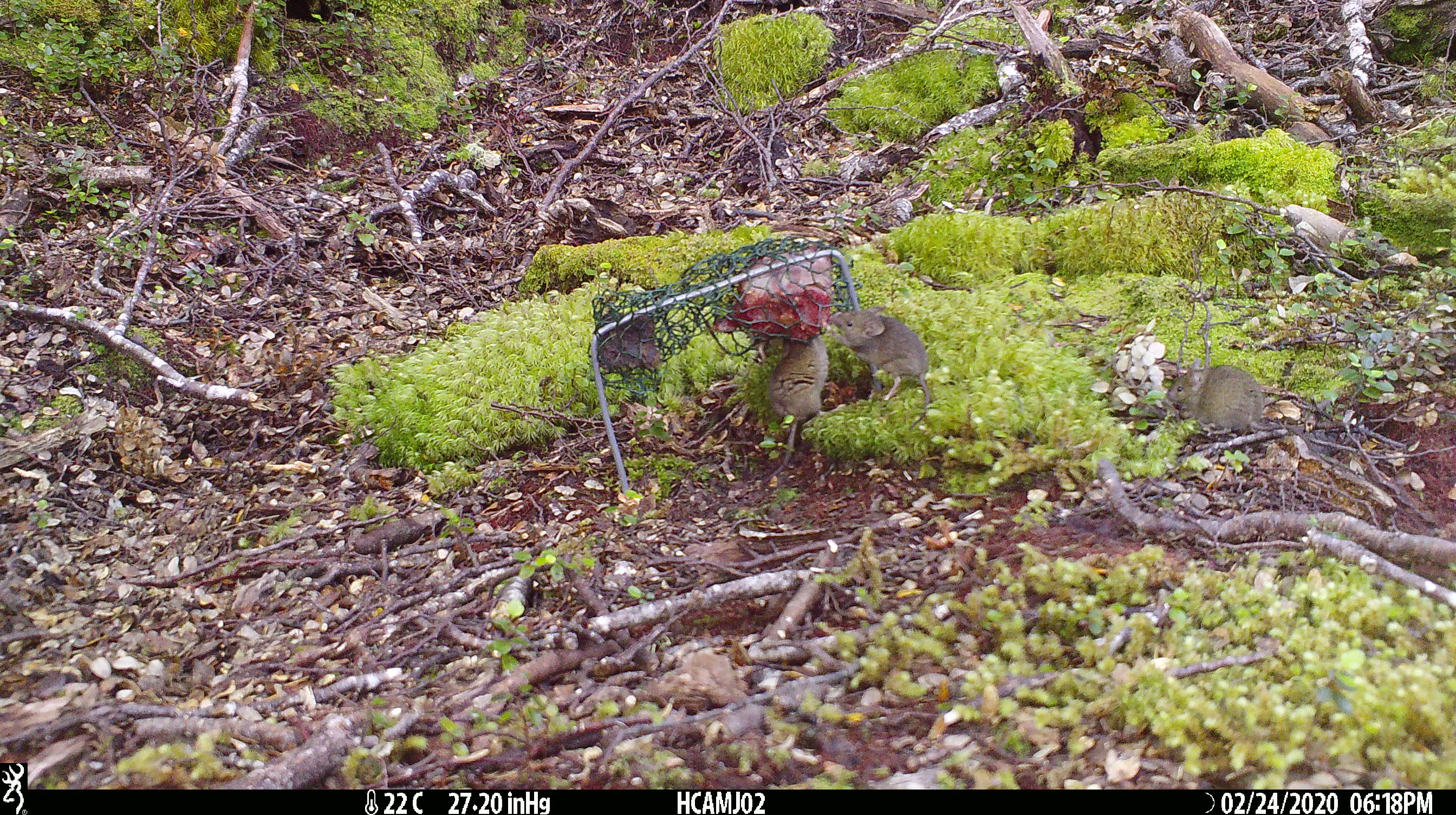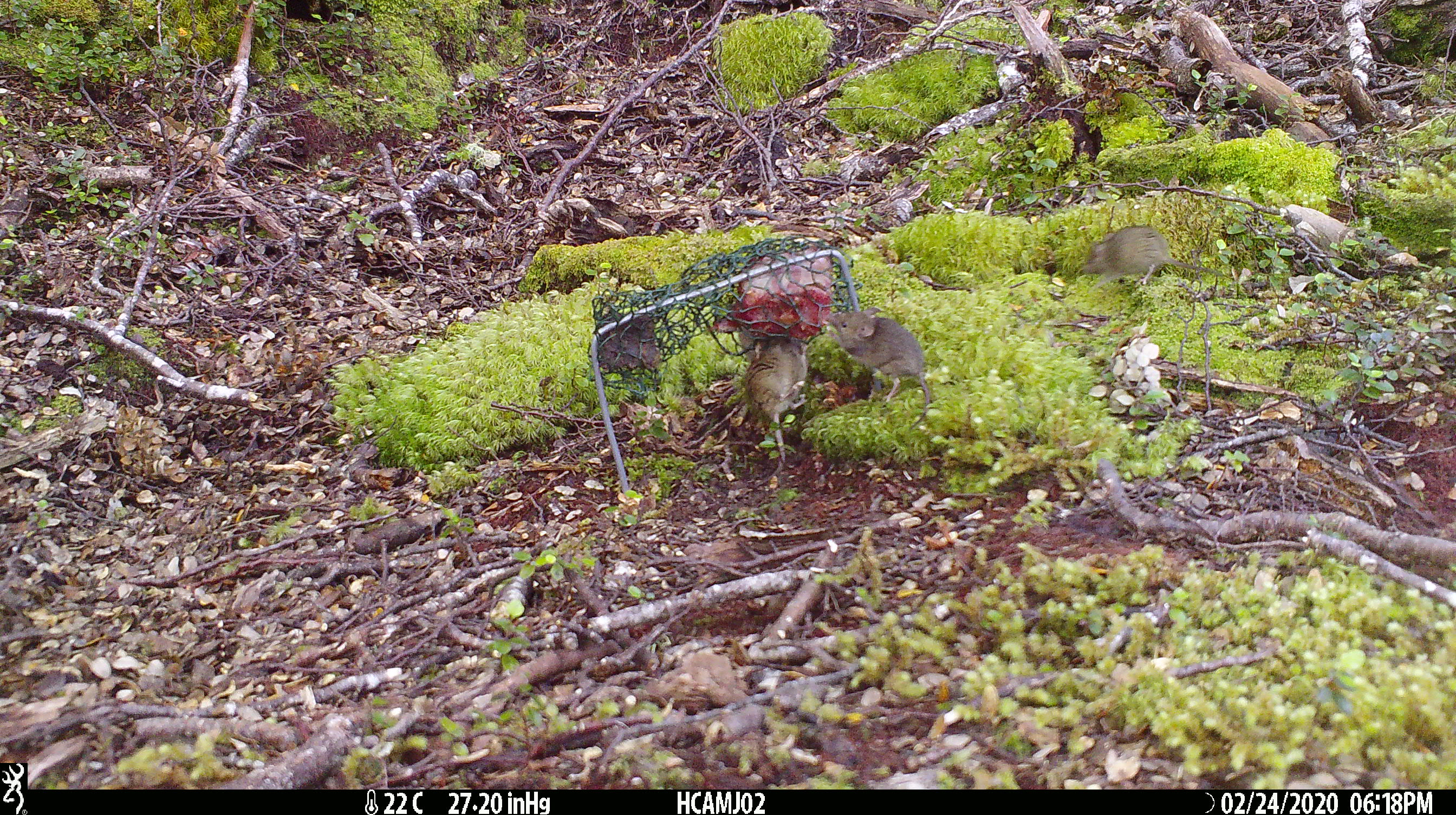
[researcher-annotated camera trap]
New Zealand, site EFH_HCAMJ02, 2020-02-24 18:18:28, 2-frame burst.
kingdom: Animalia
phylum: Chordata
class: Mammalia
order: Rodentia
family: Muridae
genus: Mus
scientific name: Mus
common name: mouse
Mouse (Mus).